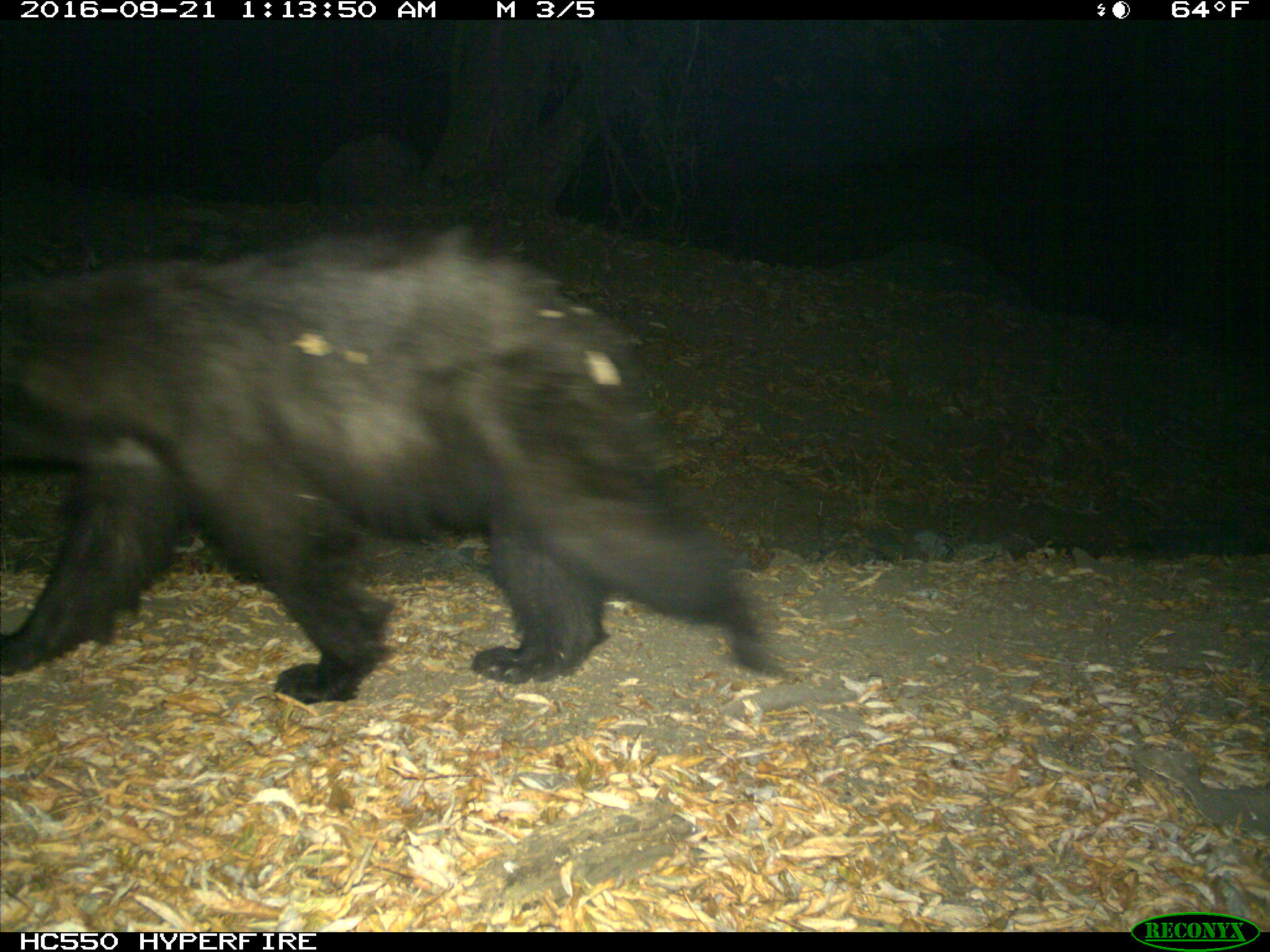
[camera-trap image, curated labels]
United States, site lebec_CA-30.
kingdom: Animalia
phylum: Chordata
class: Mammalia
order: Carnivora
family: Ursidae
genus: Ursus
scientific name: Ursus americanus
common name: american black bear